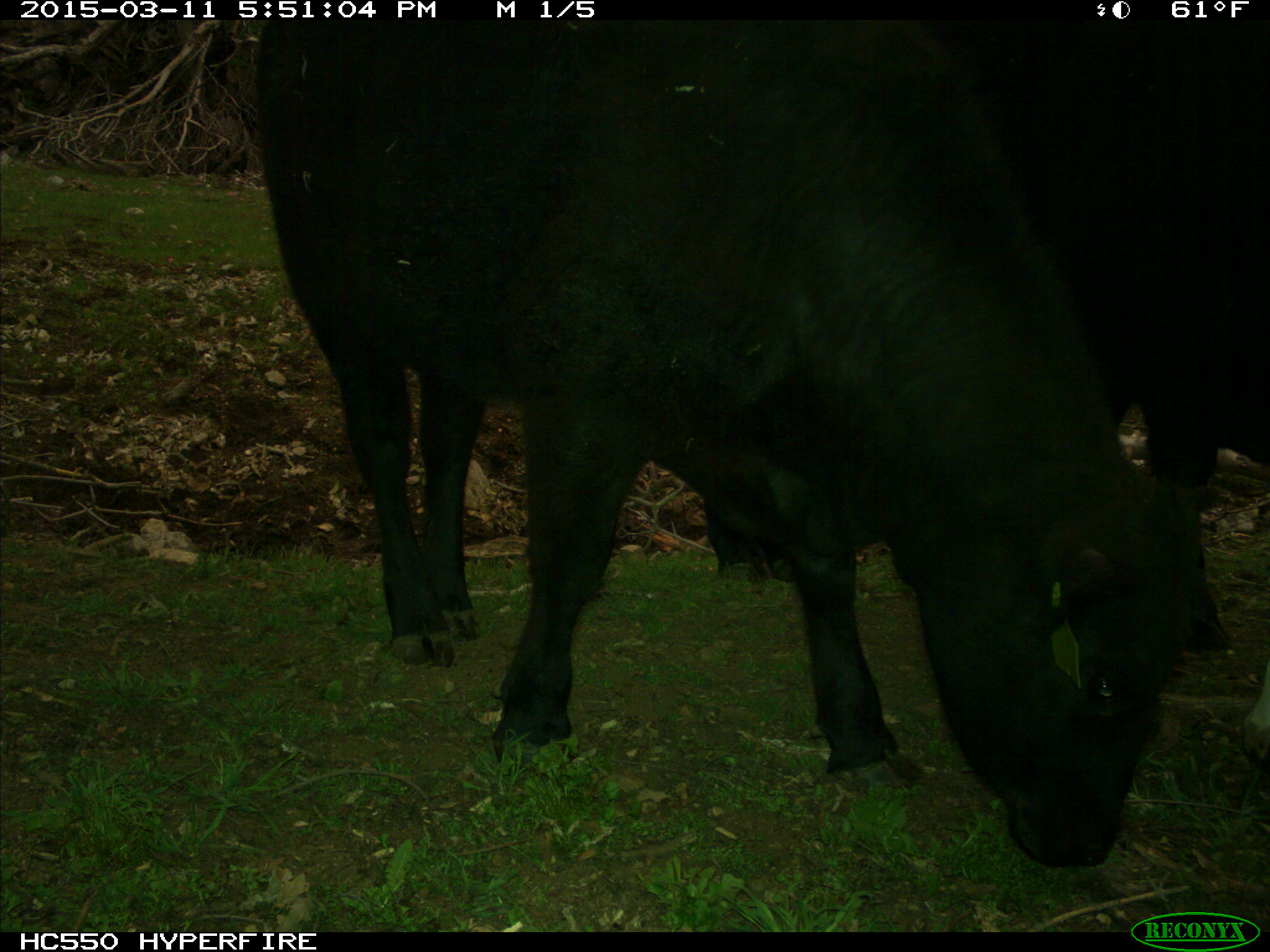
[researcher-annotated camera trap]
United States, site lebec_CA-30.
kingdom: Animalia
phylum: Chordata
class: Mammalia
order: Artiodactyla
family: Bovidae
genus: Bos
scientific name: Bos taurus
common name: domestic cow